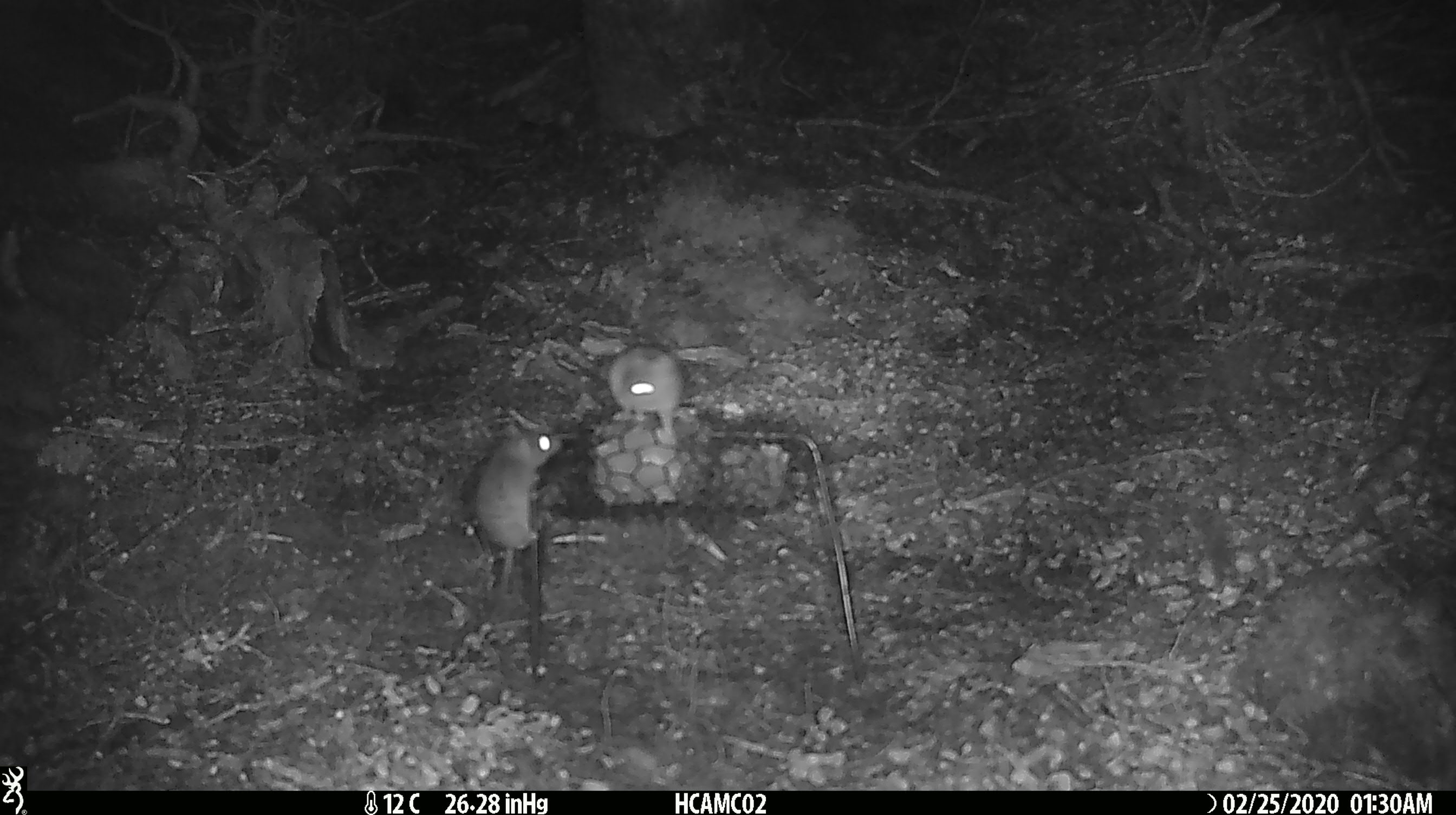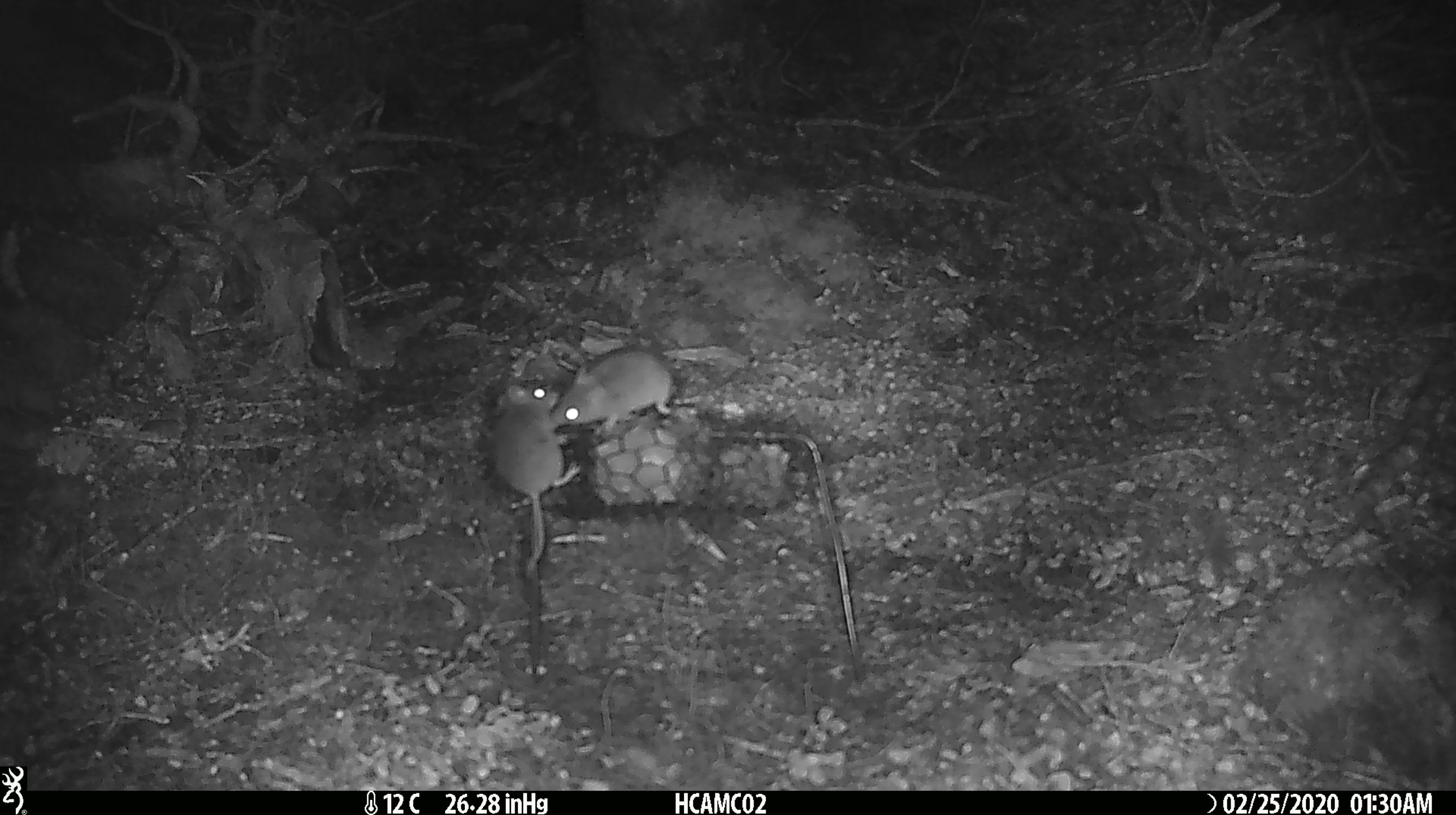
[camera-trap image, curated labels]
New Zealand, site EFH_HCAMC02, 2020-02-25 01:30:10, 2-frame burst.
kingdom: Animalia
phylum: Chordata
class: Mammalia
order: Rodentia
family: Muridae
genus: Mus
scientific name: Mus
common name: mouse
Mouse (Mus).